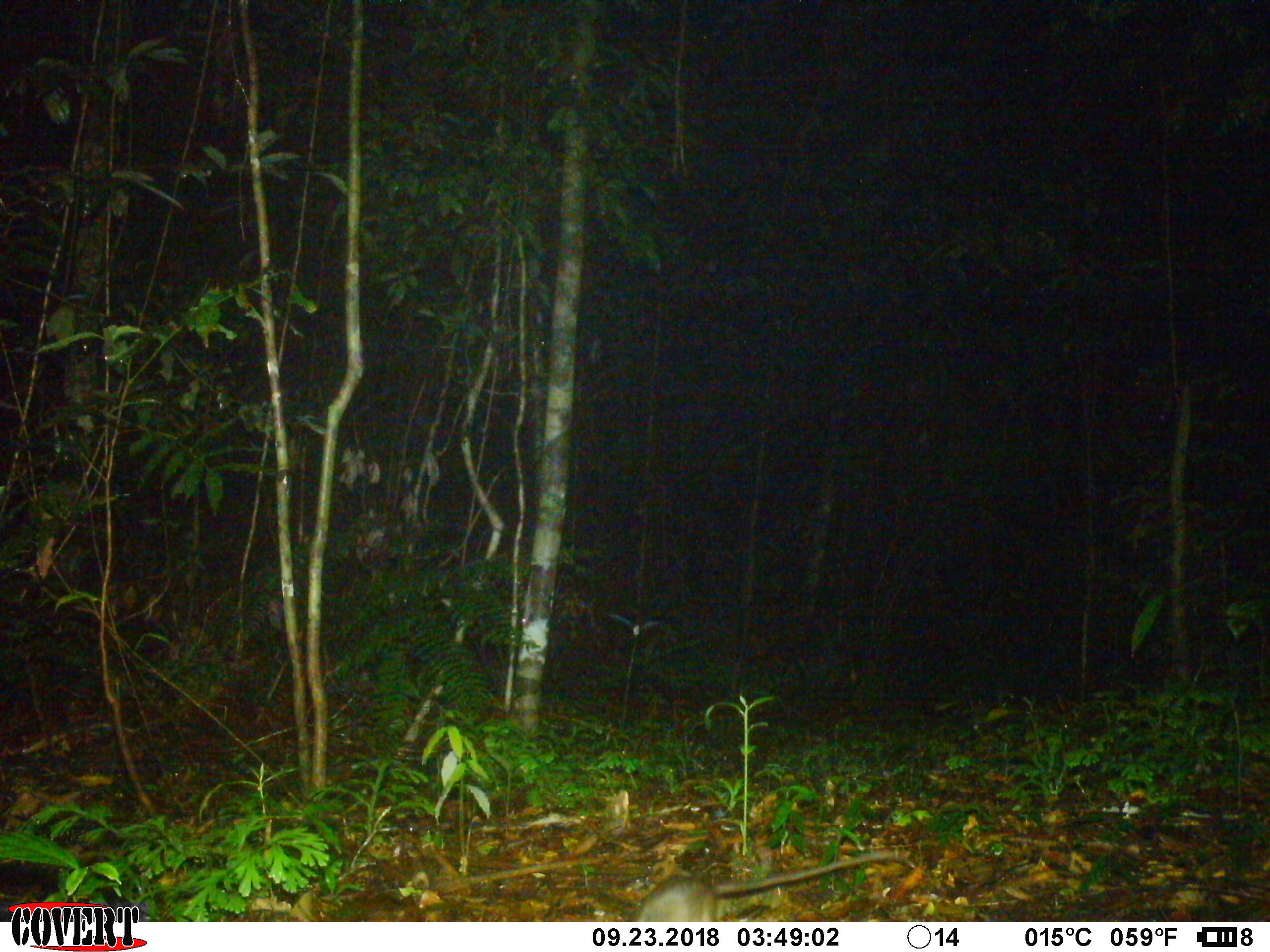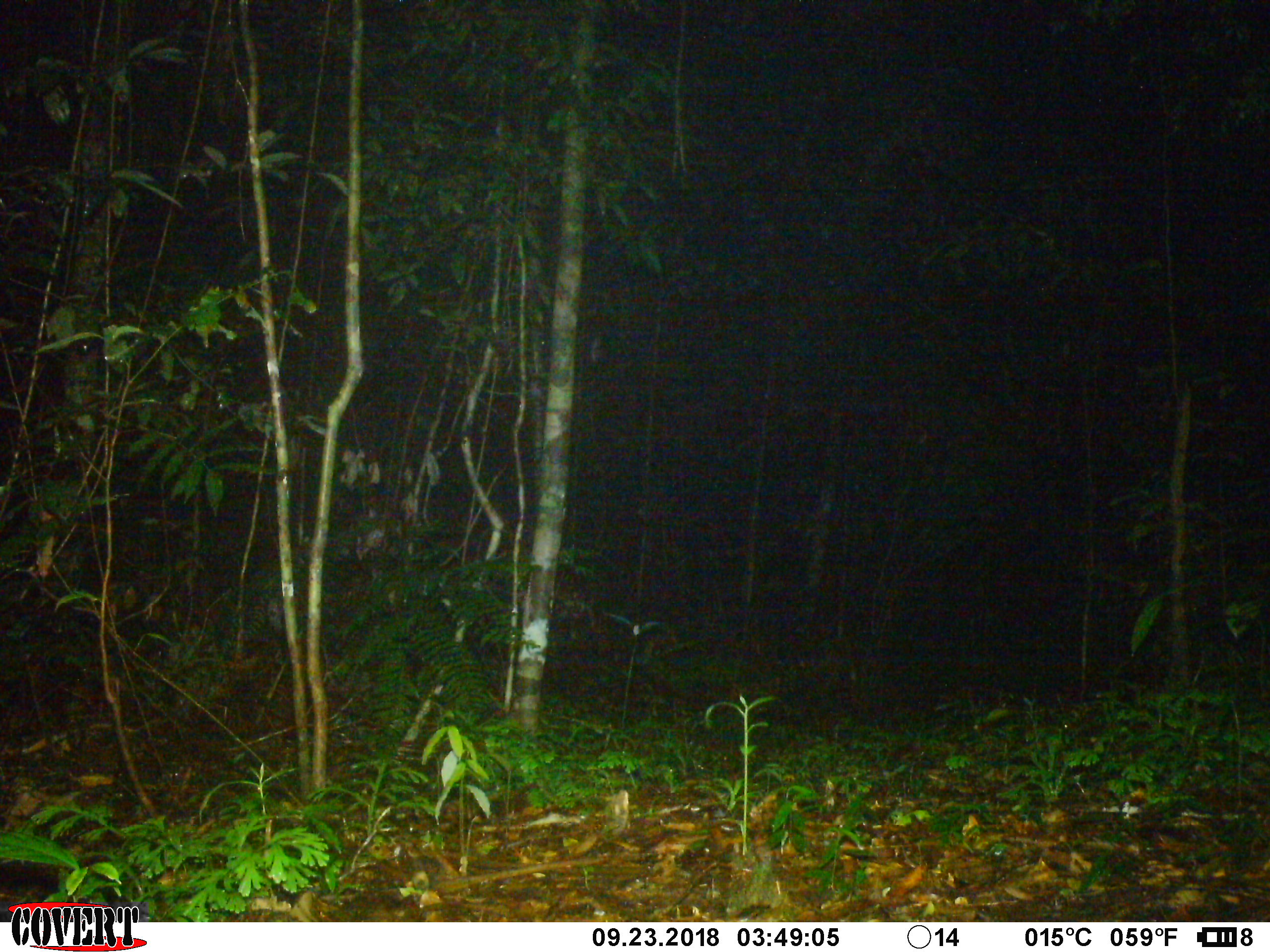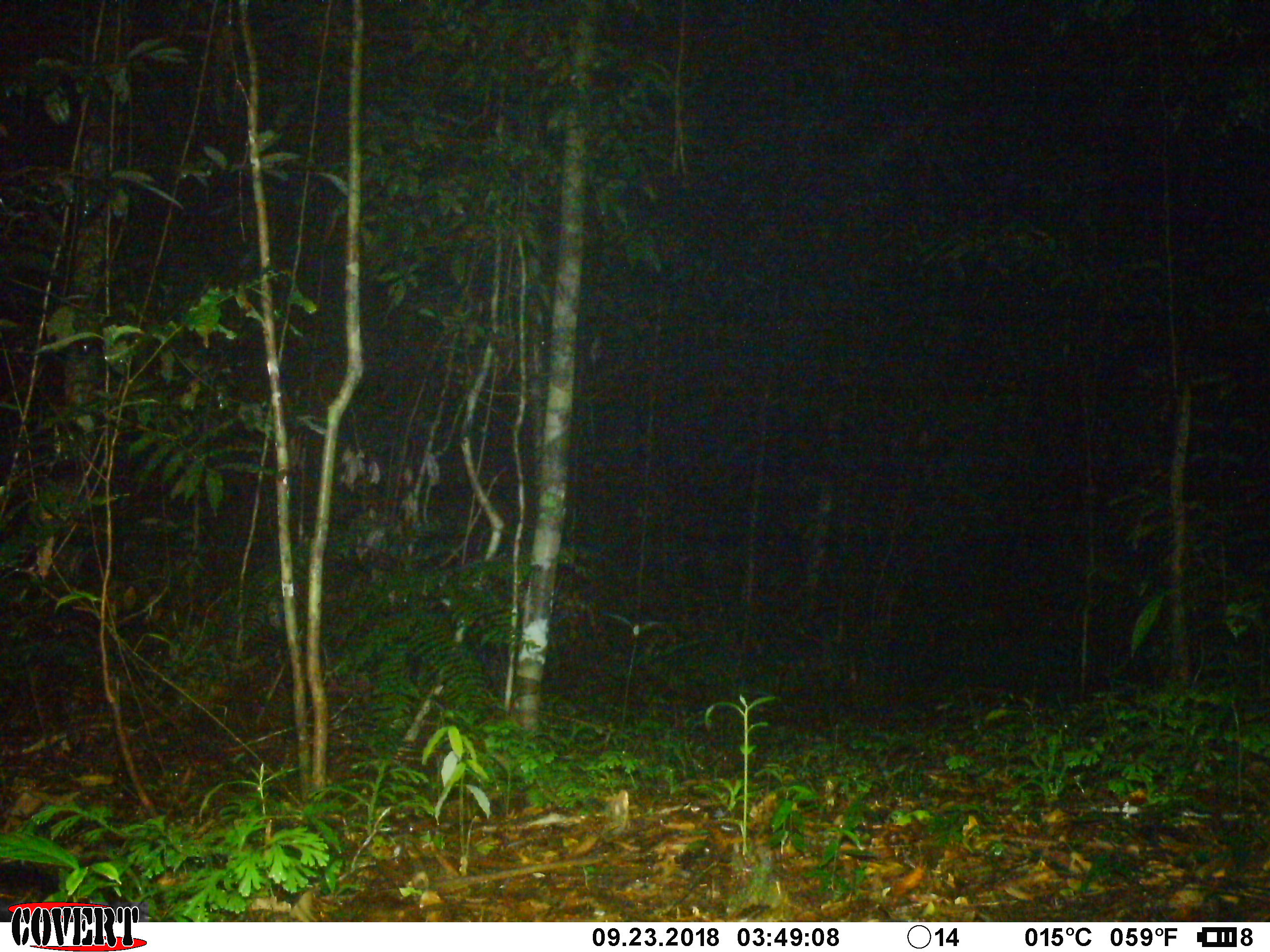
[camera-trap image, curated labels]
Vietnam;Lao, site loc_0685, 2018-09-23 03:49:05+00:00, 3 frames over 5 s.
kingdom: Animalia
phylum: Chordata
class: Mammalia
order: Rodentia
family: Muridae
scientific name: Muridae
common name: old-world mice and rats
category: unidentified murid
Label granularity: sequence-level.